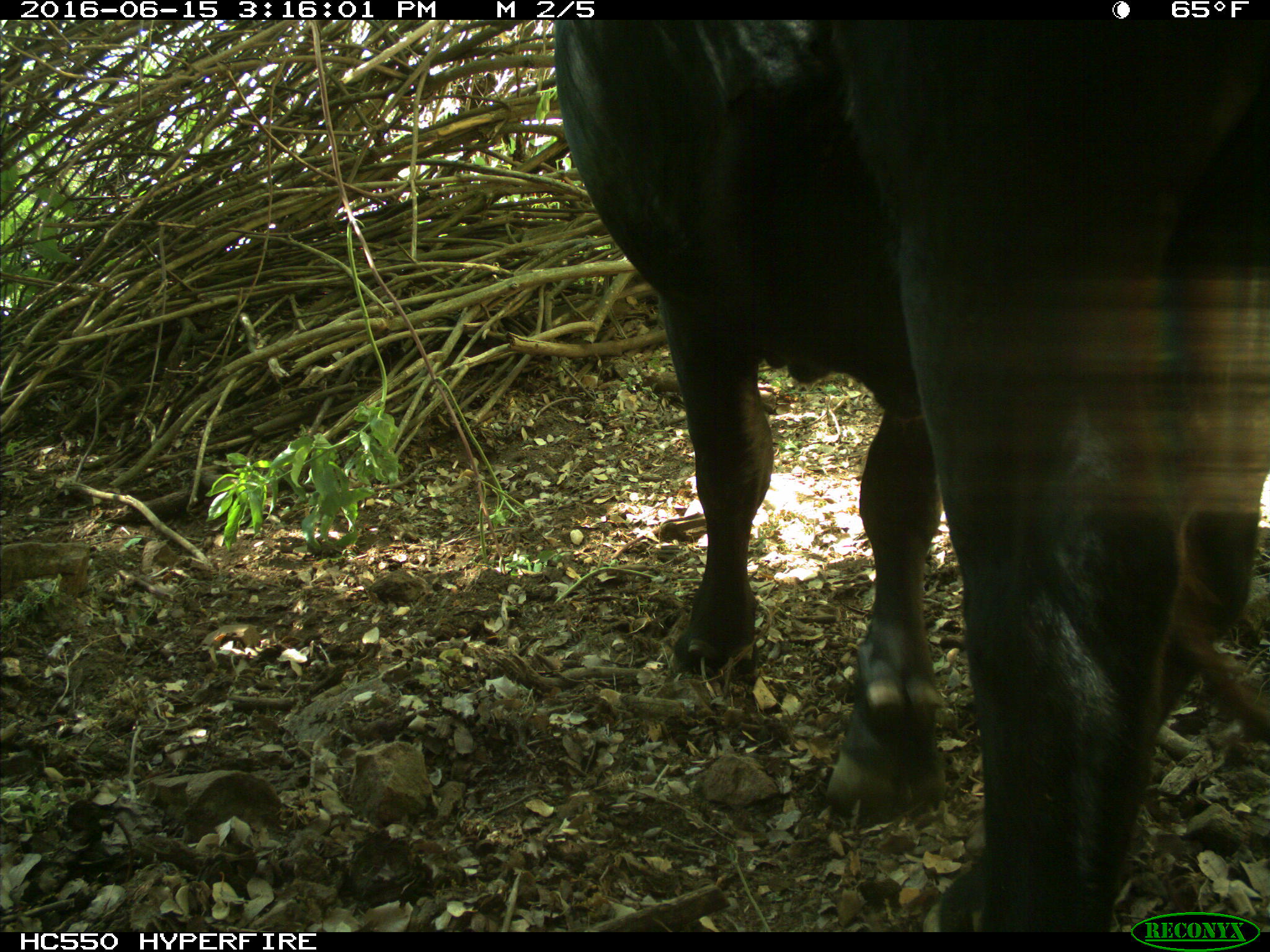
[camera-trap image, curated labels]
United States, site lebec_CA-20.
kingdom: Animalia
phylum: Chordata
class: Mammalia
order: Artiodactyla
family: Bovidae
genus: Bos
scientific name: Bos taurus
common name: domestic cow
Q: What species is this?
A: Bos taurus (domestic cow).